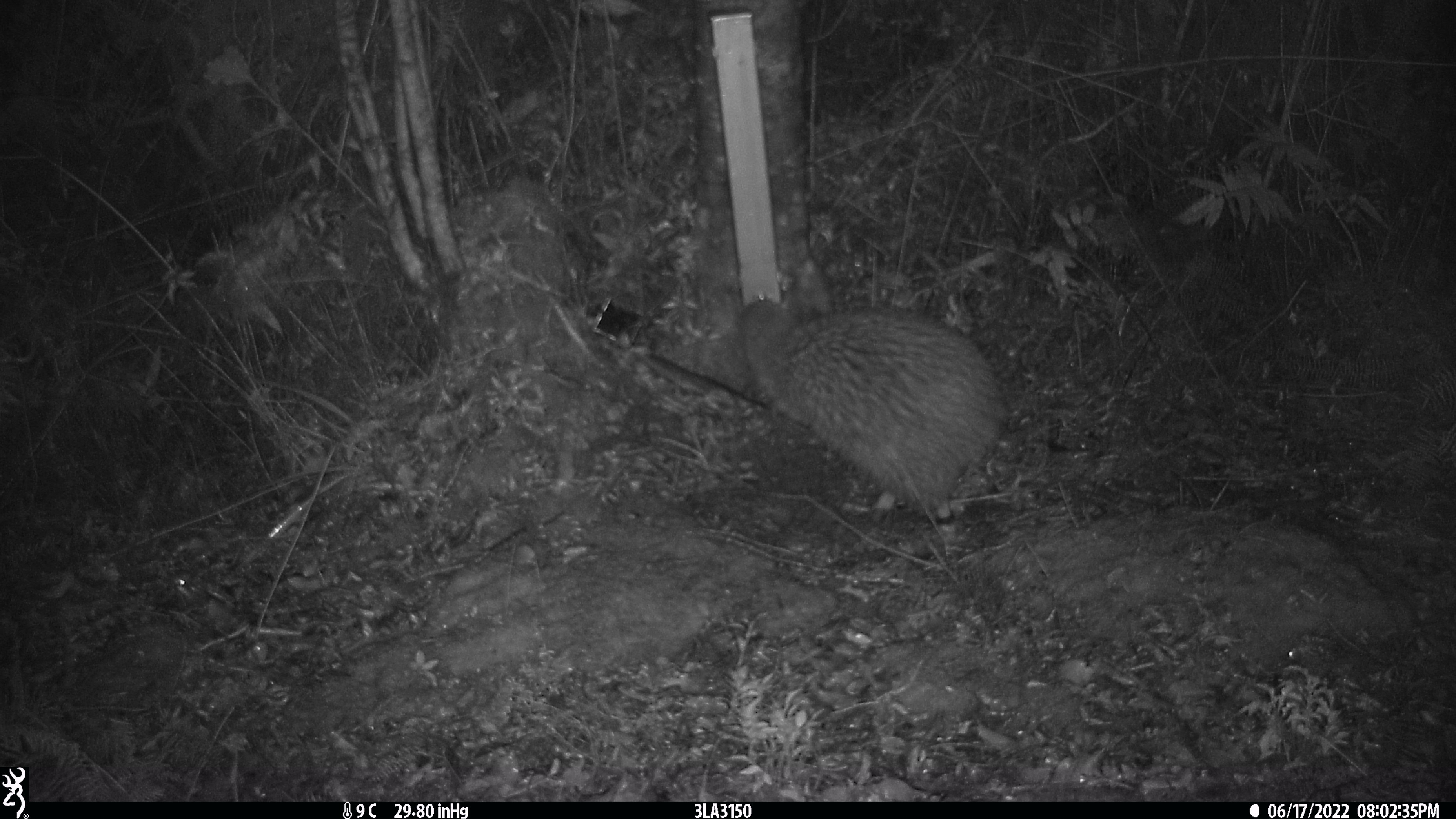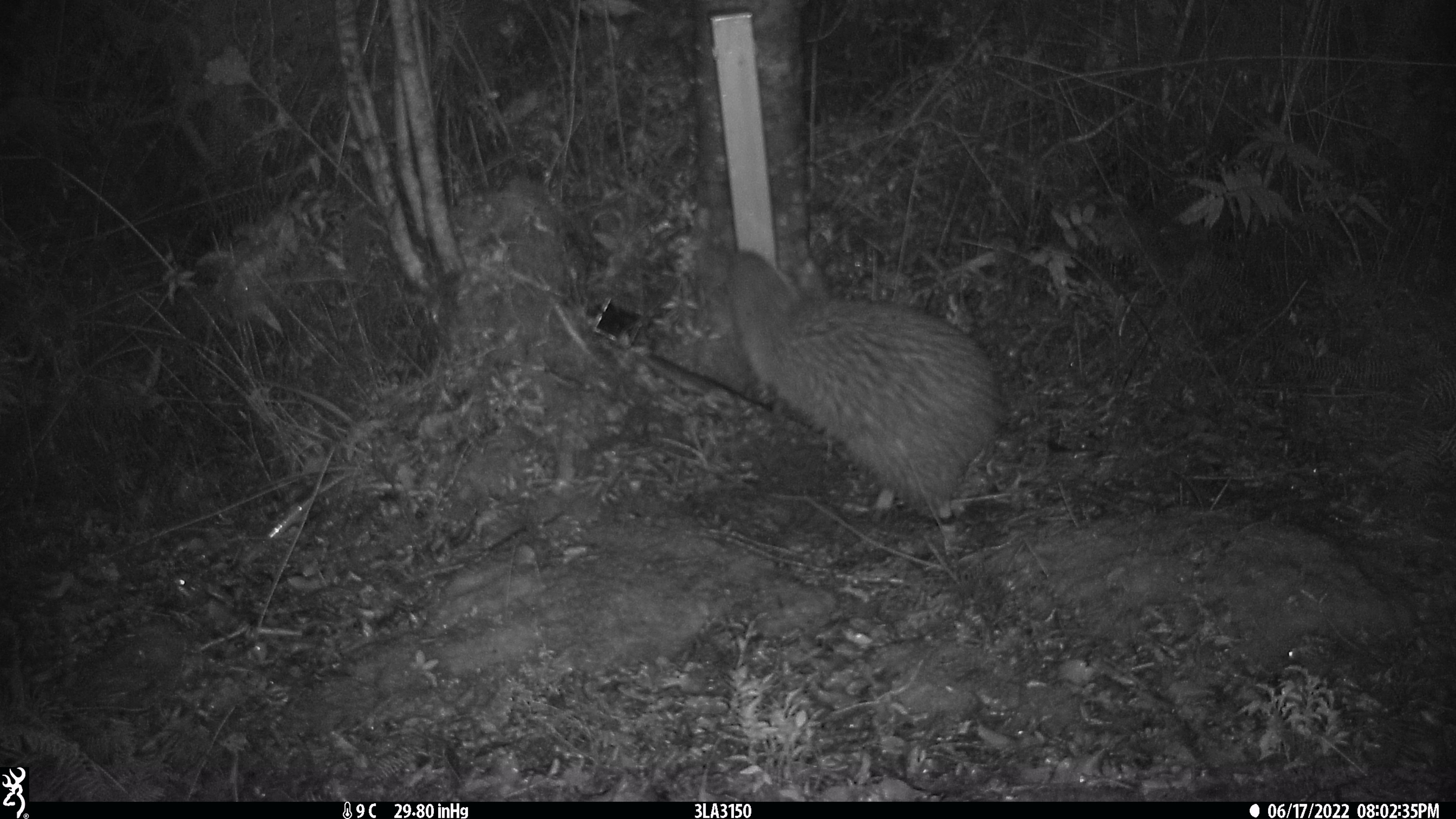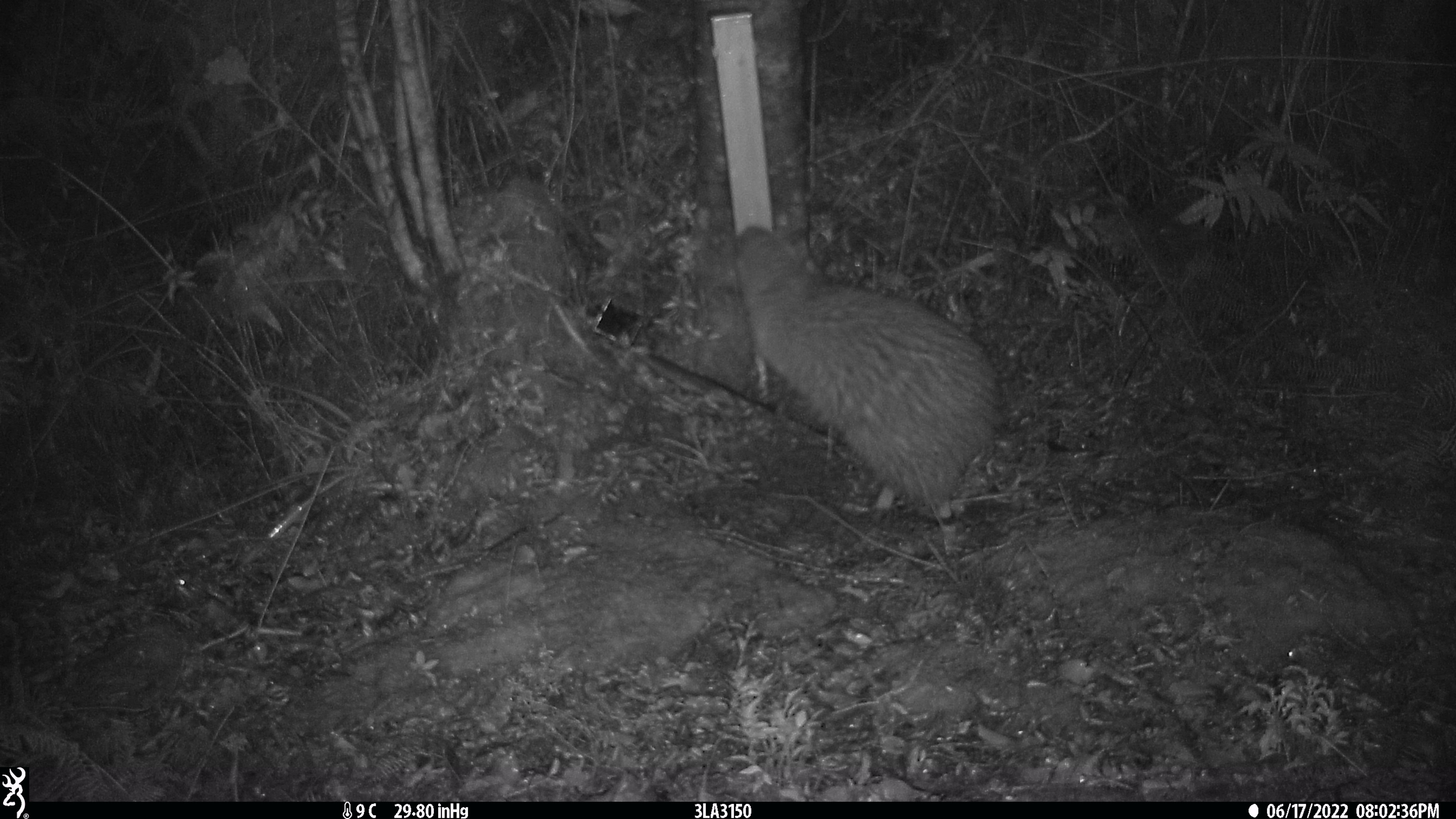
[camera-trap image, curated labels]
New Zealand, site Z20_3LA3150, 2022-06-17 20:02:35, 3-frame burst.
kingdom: Animalia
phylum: Chordata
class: Aves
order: Apterygiformes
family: Apterygidae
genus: Apteryx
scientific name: Apteryx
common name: kiwi